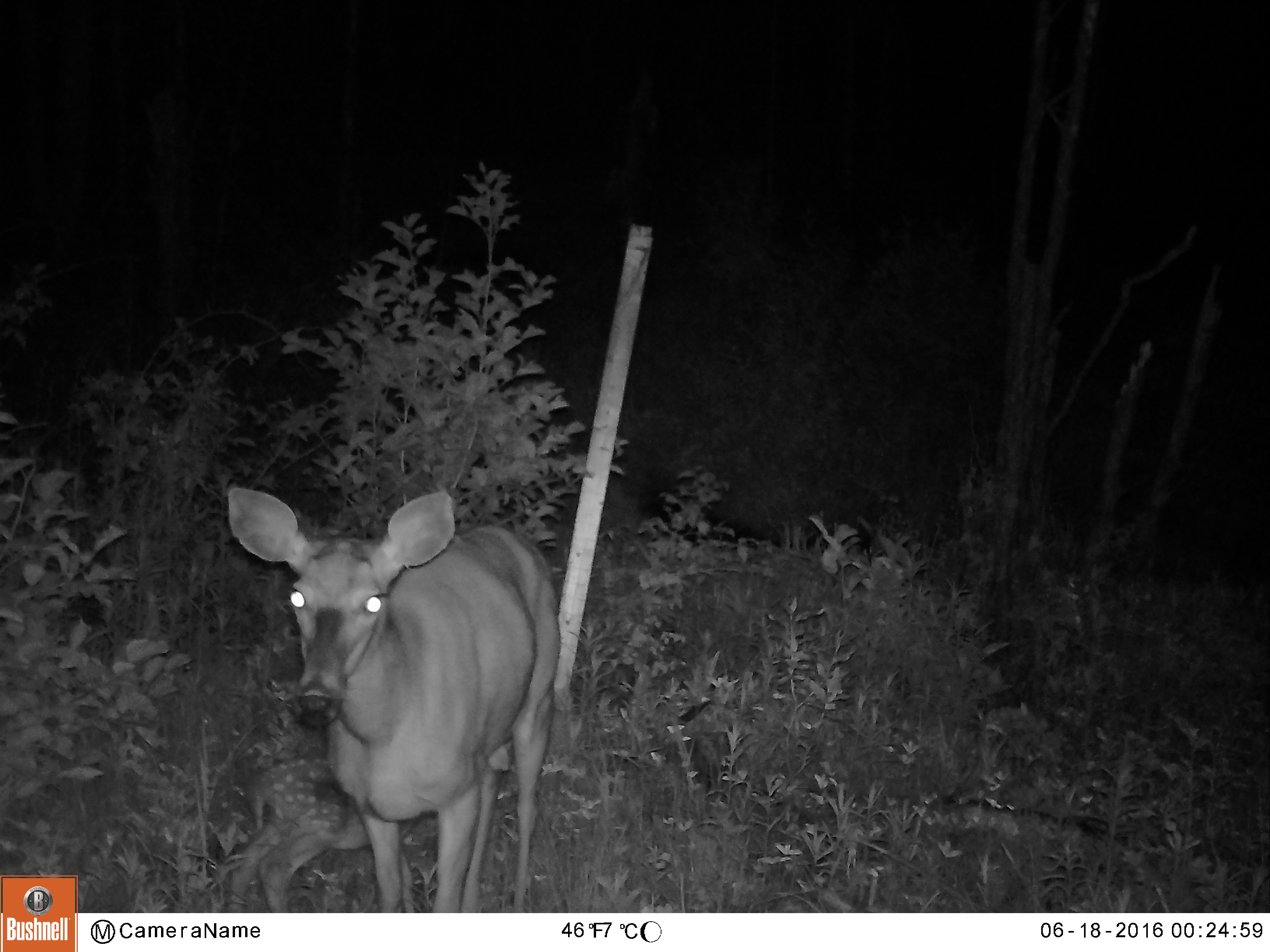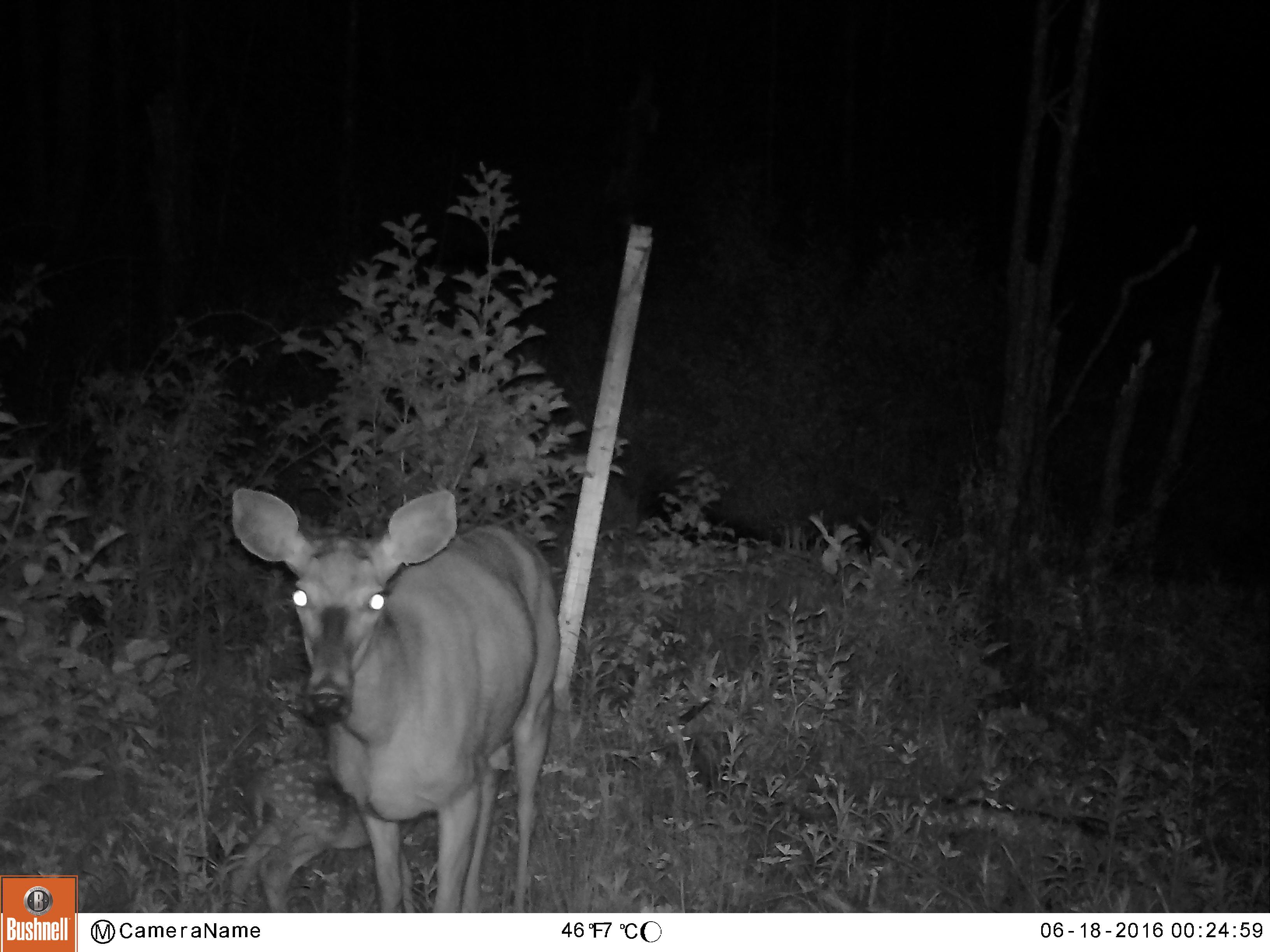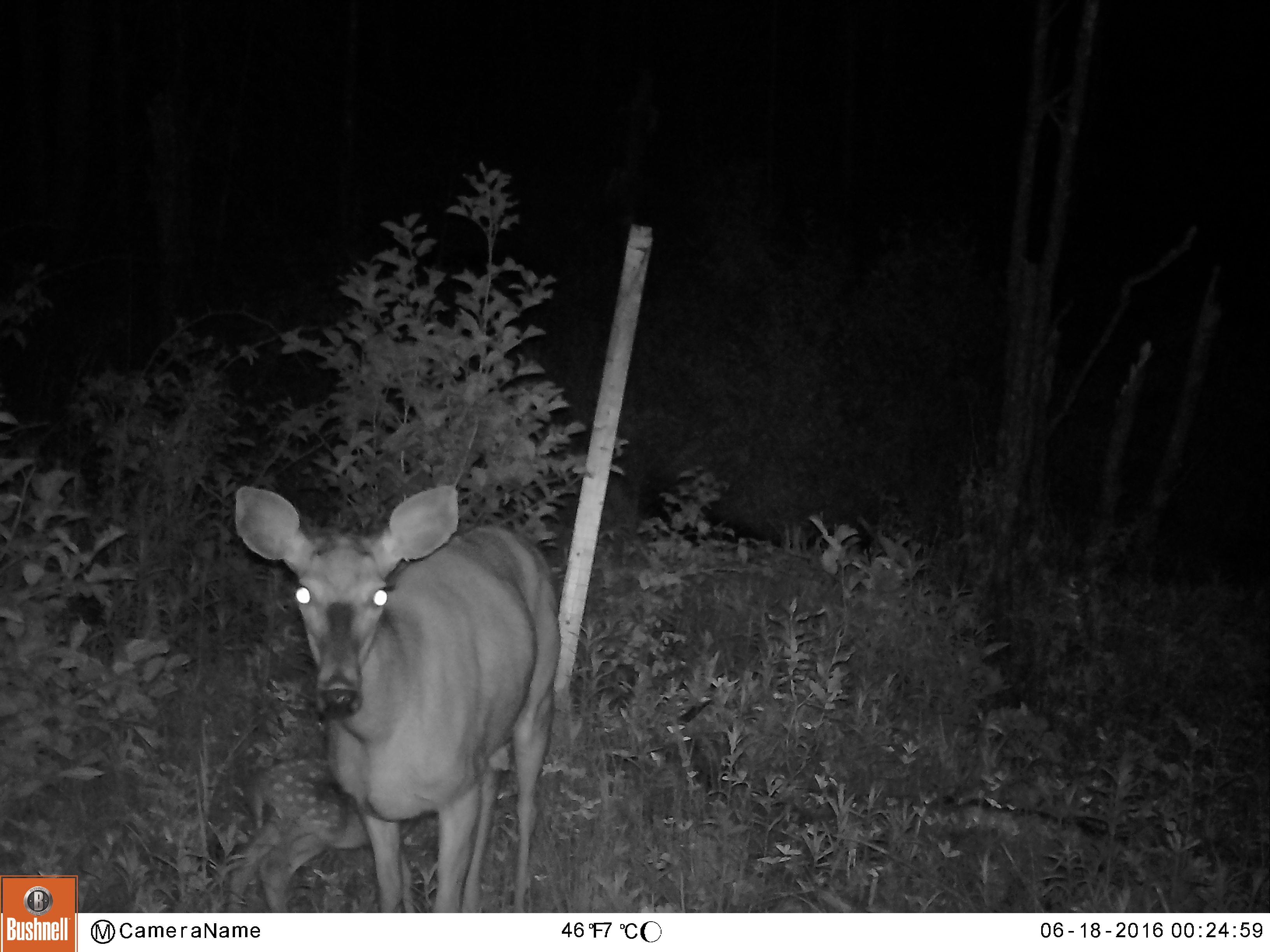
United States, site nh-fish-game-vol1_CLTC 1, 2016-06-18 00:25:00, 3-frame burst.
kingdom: Animalia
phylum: Chordata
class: Mammalia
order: Artiodactyla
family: Cervidae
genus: Odocoileus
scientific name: Odocoileus virginianus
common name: white-tailed deer